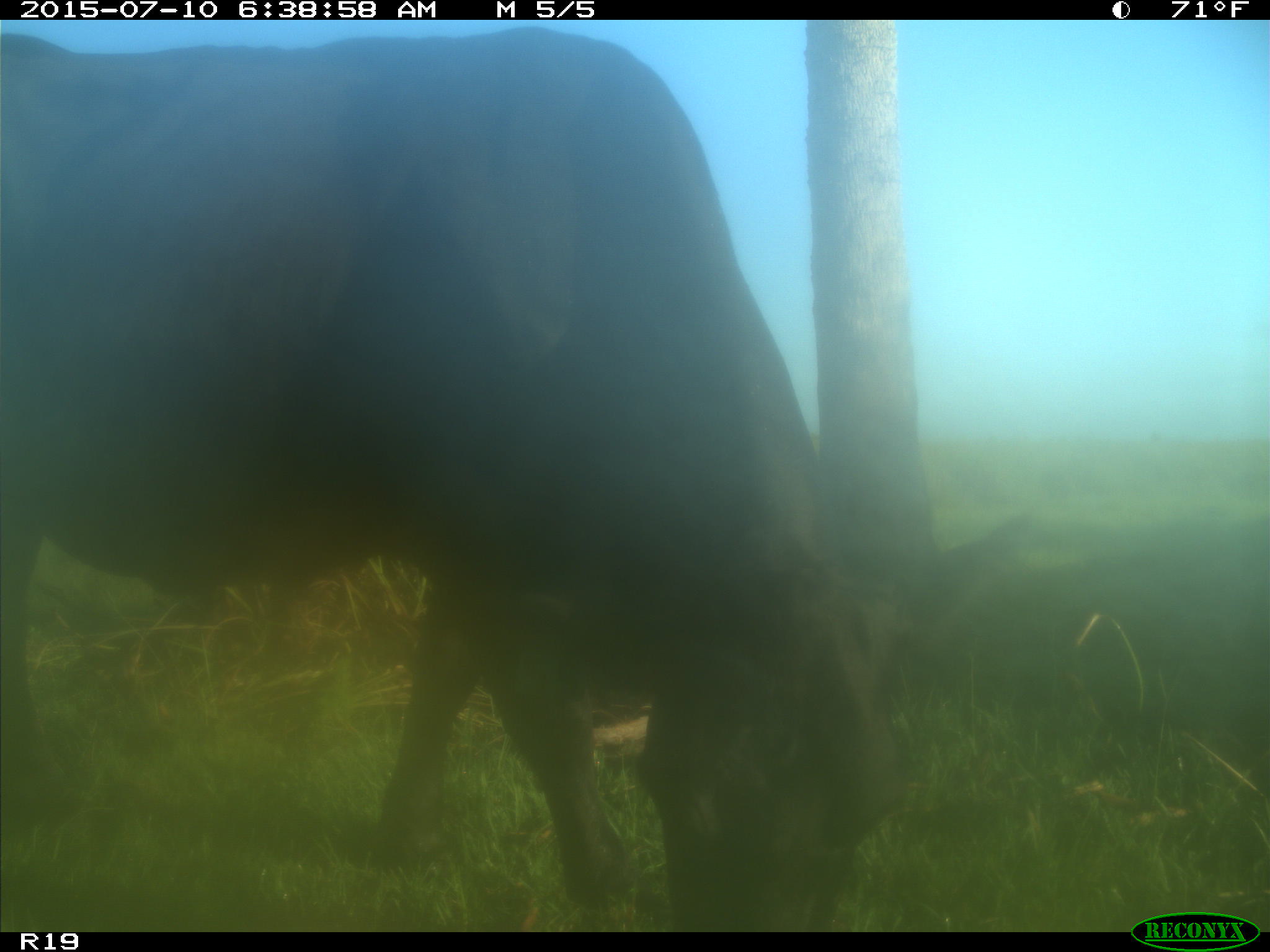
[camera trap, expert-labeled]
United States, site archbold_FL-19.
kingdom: Animalia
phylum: Chordata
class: Mammalia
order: Artiodactyla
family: Bovidae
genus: Bos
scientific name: Bos taurus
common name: domestic cow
Bos taurus (domestic cow).